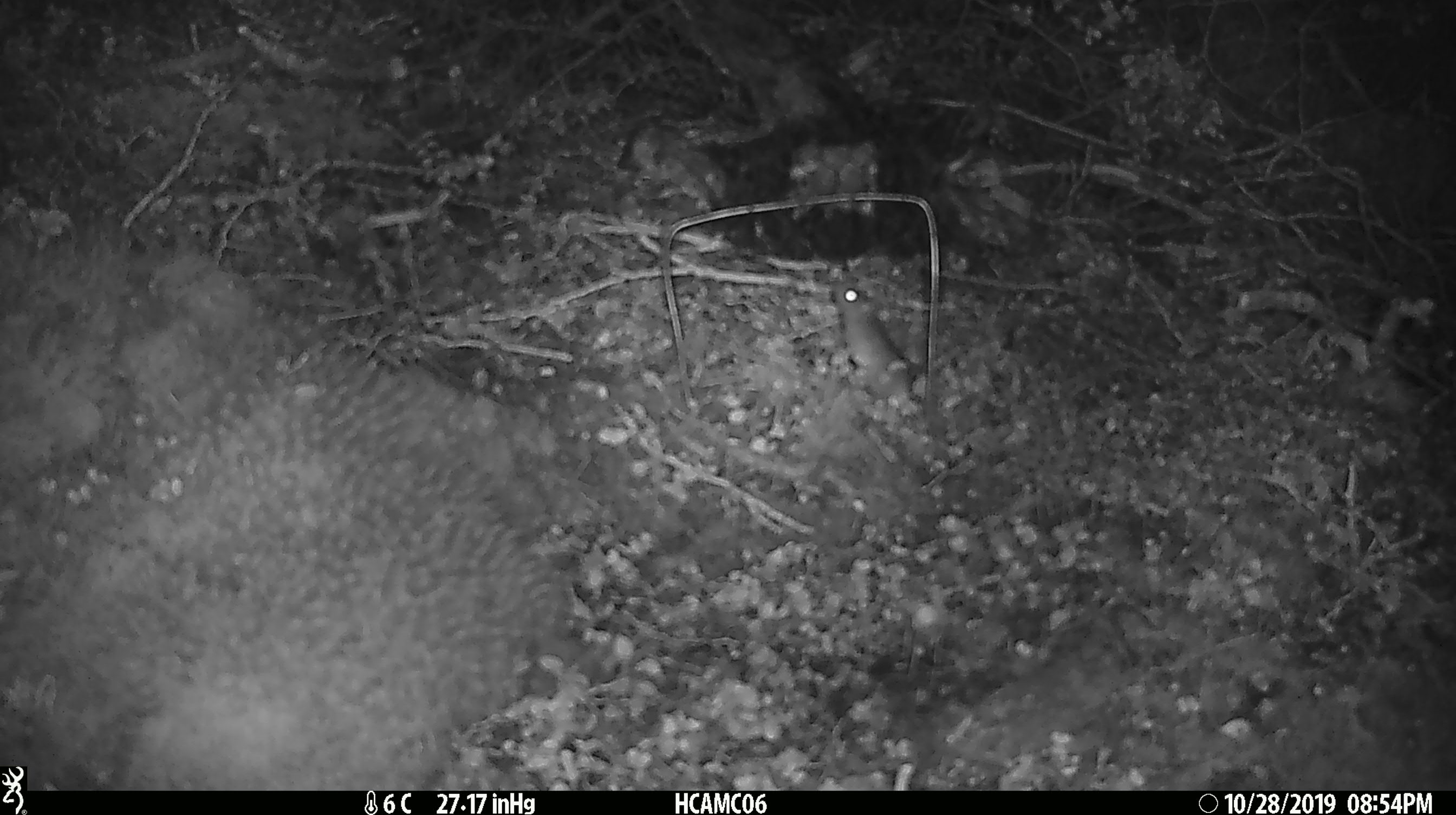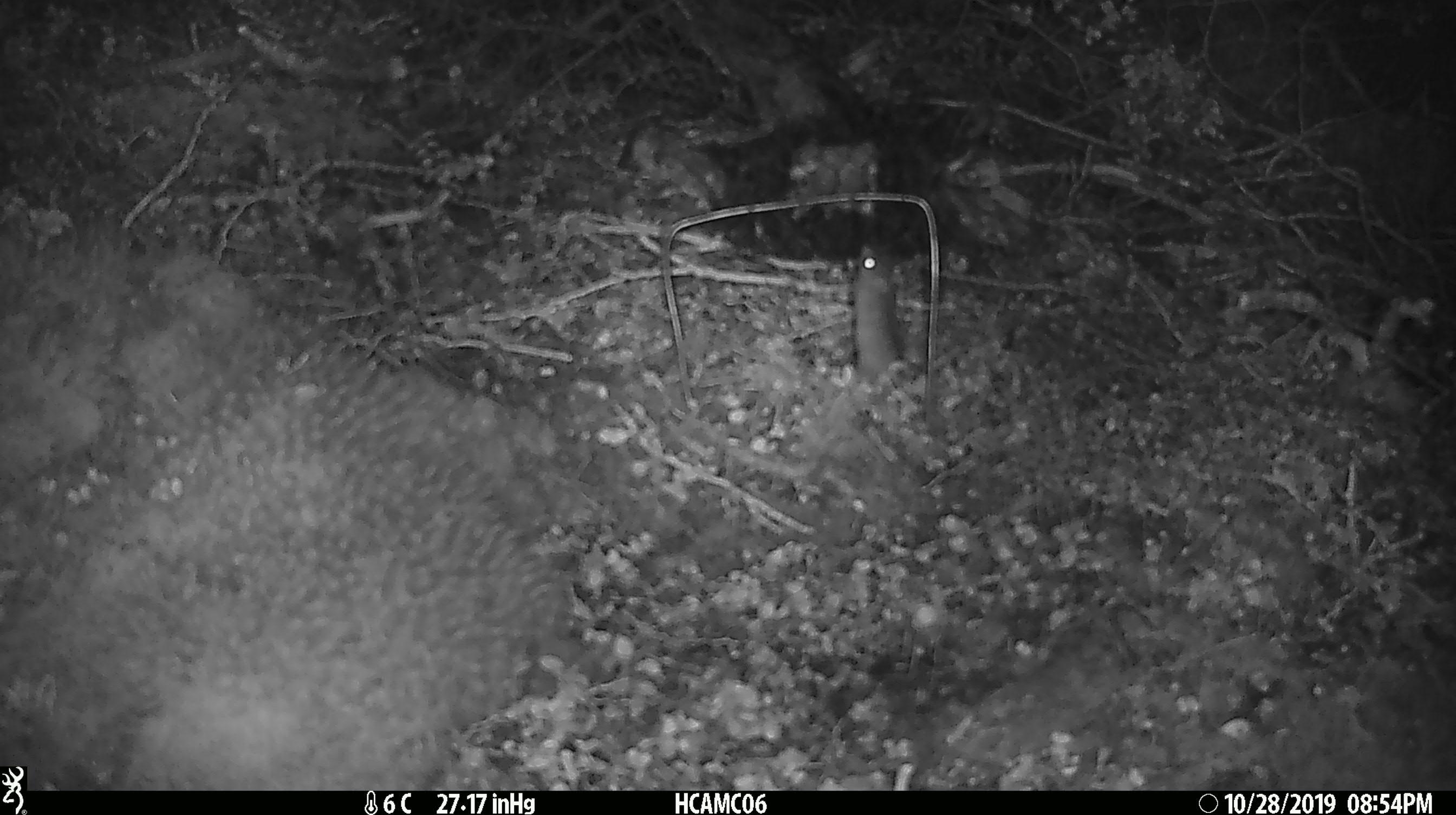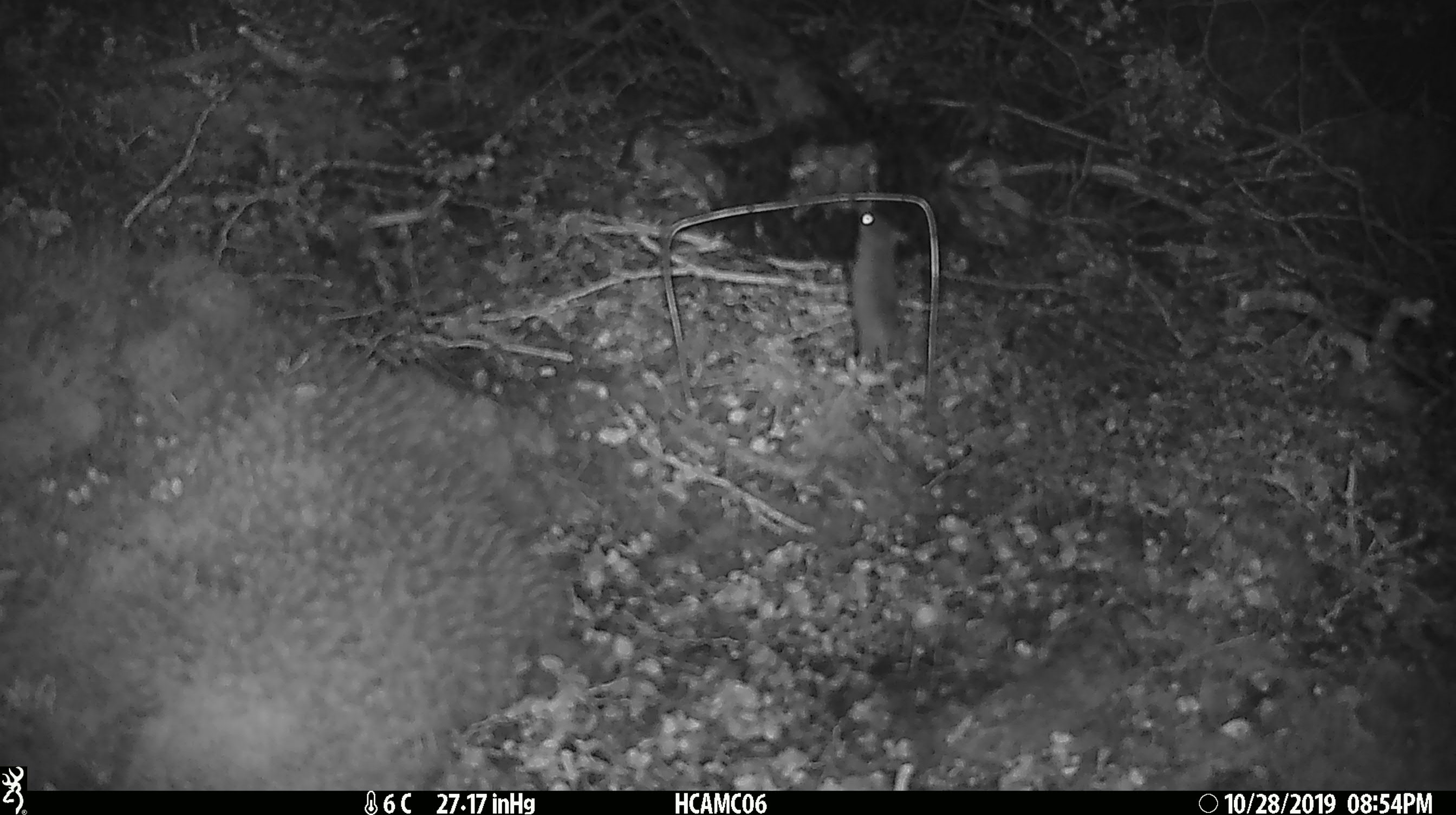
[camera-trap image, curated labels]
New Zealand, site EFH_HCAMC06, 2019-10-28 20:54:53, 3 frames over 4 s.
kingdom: Animalia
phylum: Chordata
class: Mammalia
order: Rodentia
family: Muridae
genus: Mus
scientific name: Mus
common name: mouse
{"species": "mouse (Mus)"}